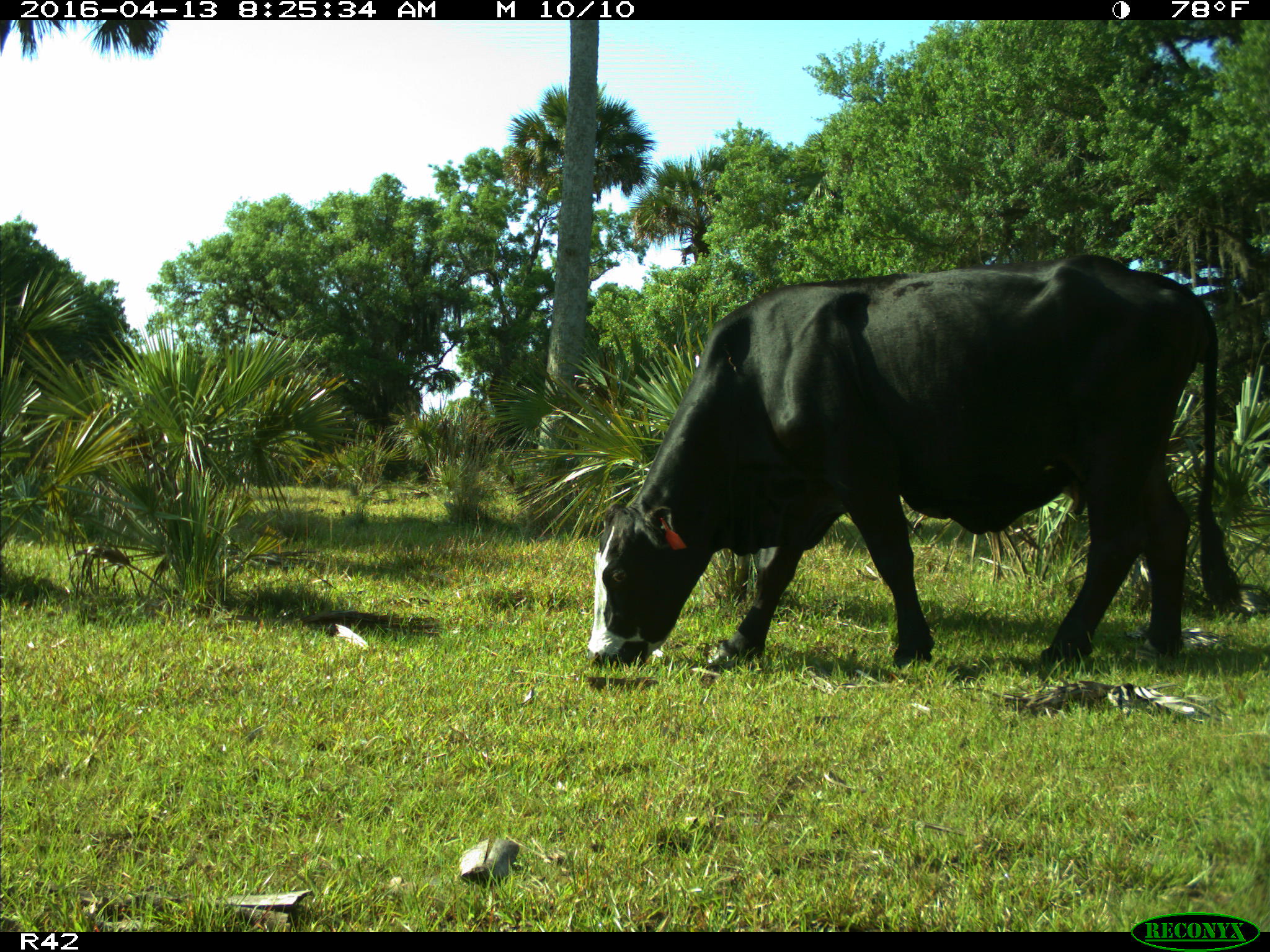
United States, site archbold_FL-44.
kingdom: Animalia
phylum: Chordata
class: Mammalia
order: Artiodactyla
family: Bovidae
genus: Bos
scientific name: Bos taurus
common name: domestic cow